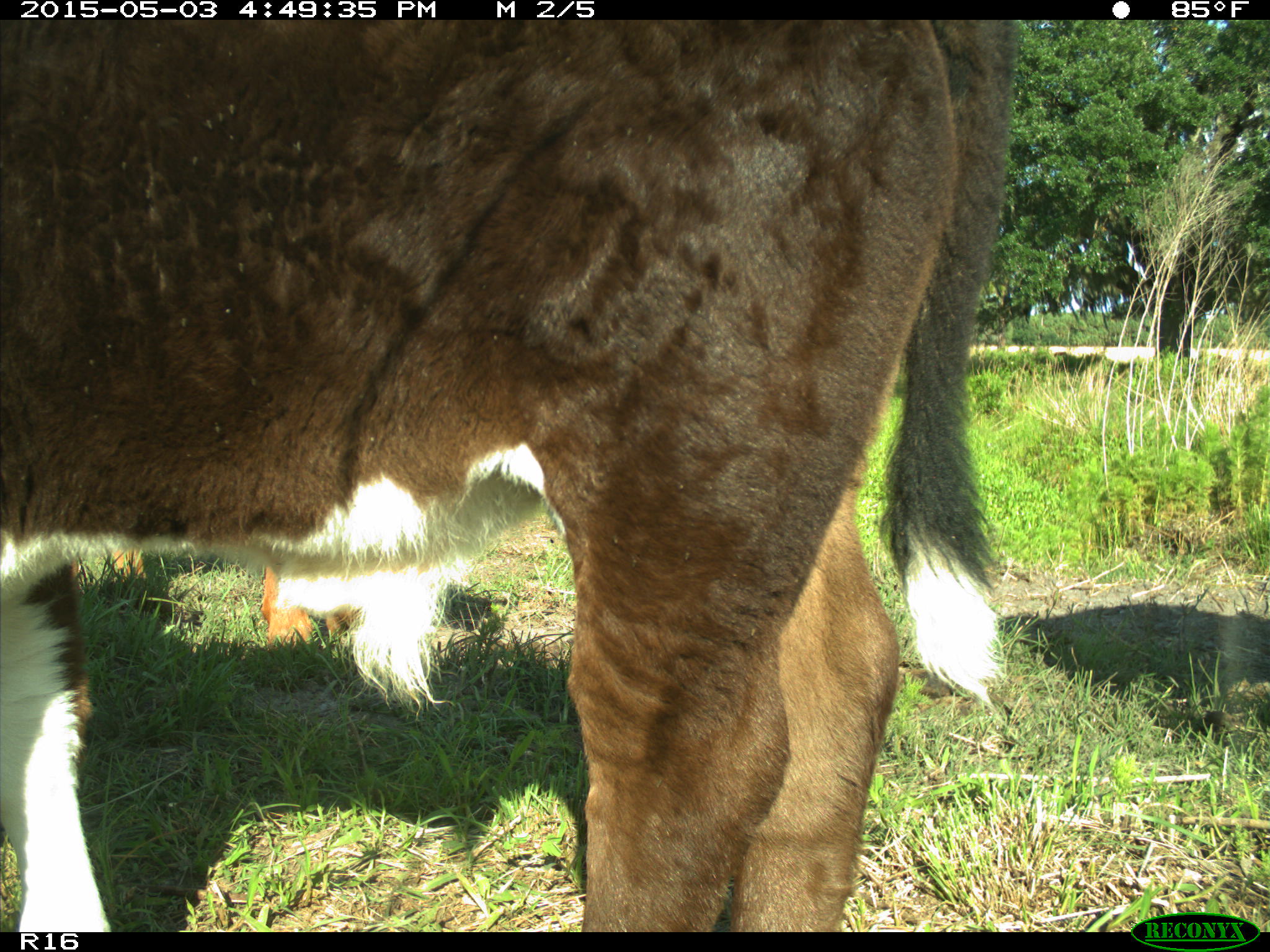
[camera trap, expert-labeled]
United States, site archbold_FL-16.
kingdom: Animalia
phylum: Chordata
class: Mammalia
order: Artiodactyla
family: Bovidae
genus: Bos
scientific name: Bos taurus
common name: domestic cow